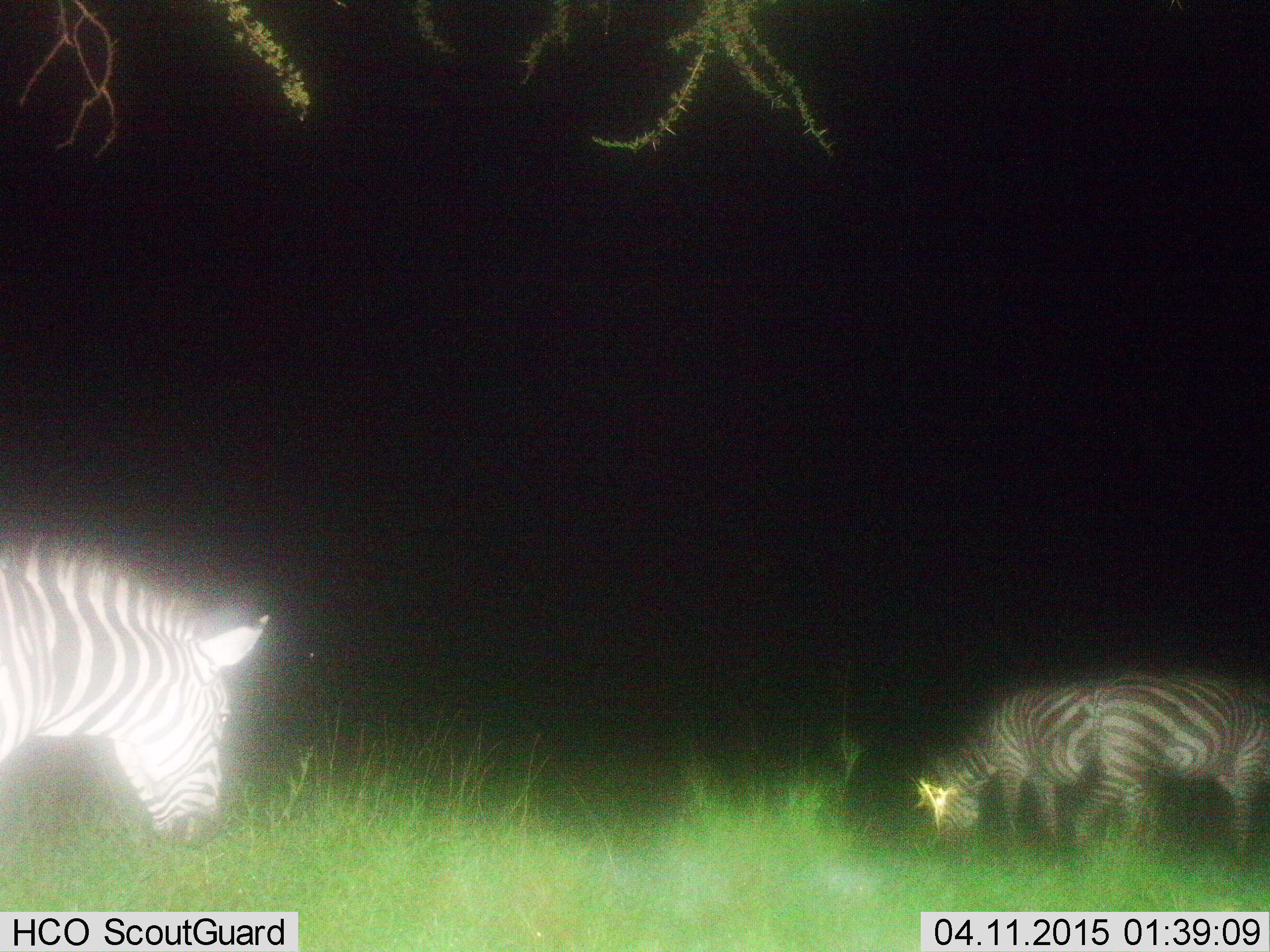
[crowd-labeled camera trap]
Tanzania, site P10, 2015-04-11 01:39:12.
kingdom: Animalia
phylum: Chordata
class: Mammalia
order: Perissodactyla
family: Equidae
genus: Equus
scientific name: Equus quagga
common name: plains zebra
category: zebra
Zebra (plains zebra) (Equus quagga), count 3. Behavior (volunteer vote fractions): standing 20%, resting 0%, moving 20%, interacting 0%. Young present (vote fraction): 0%. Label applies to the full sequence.